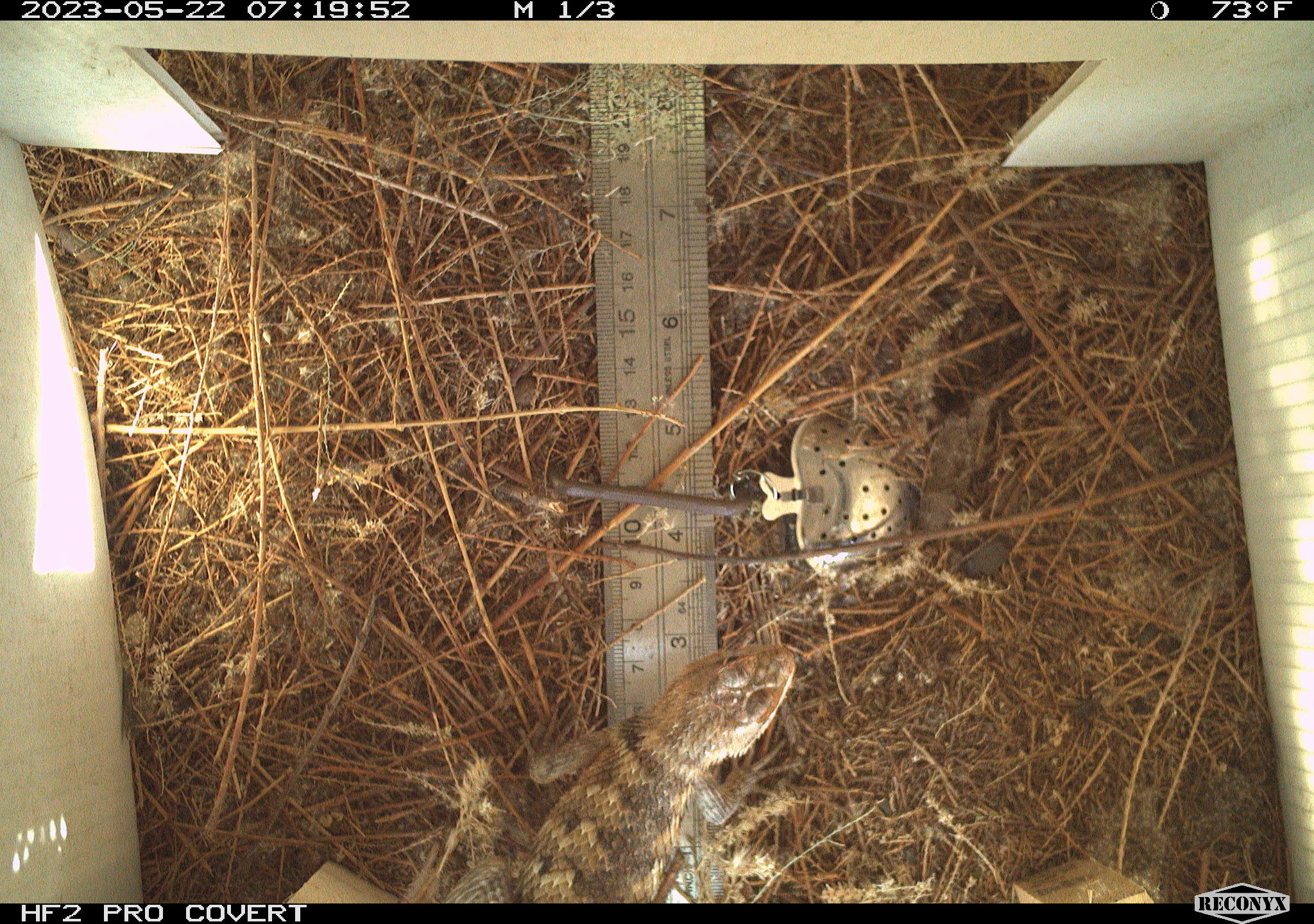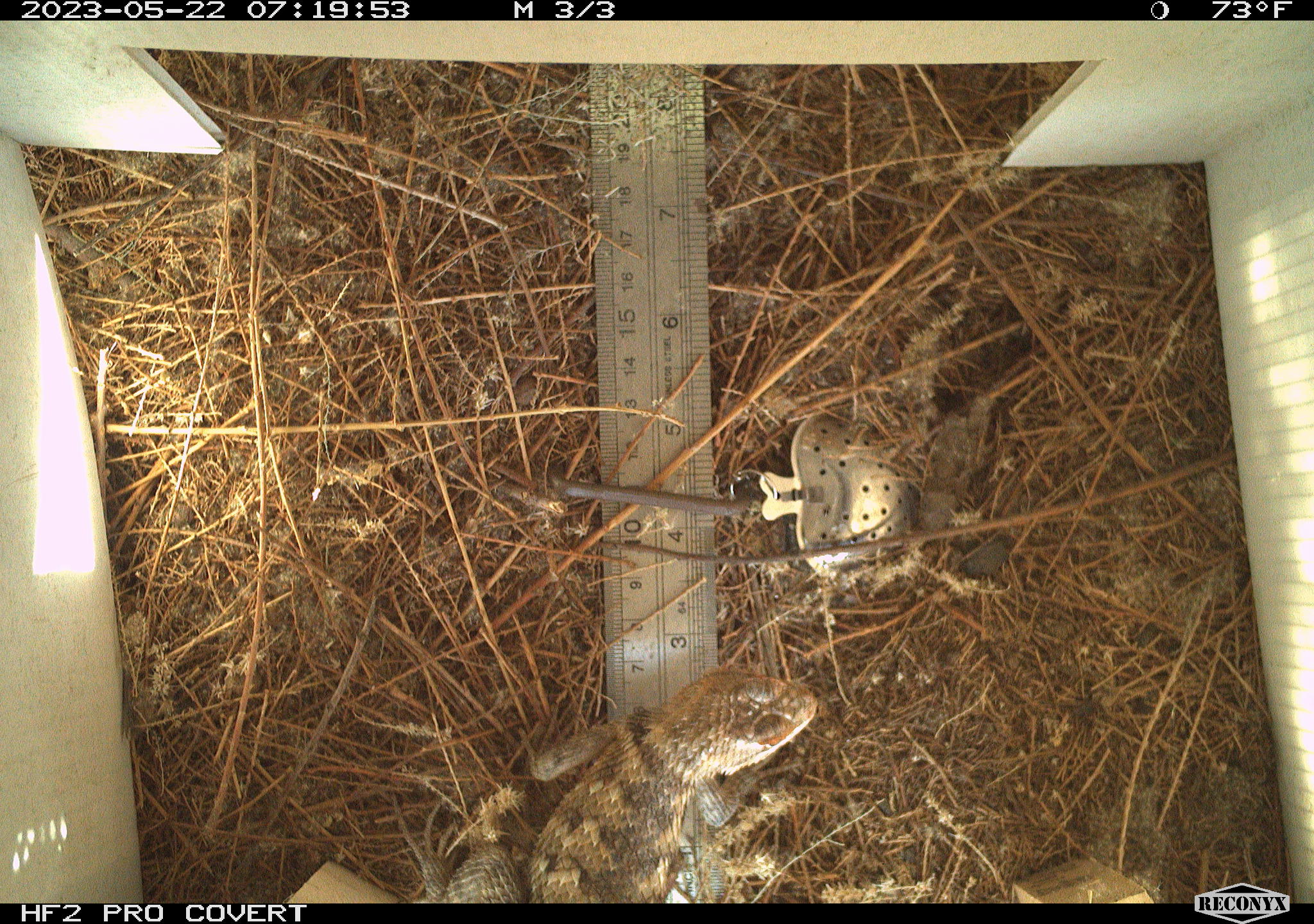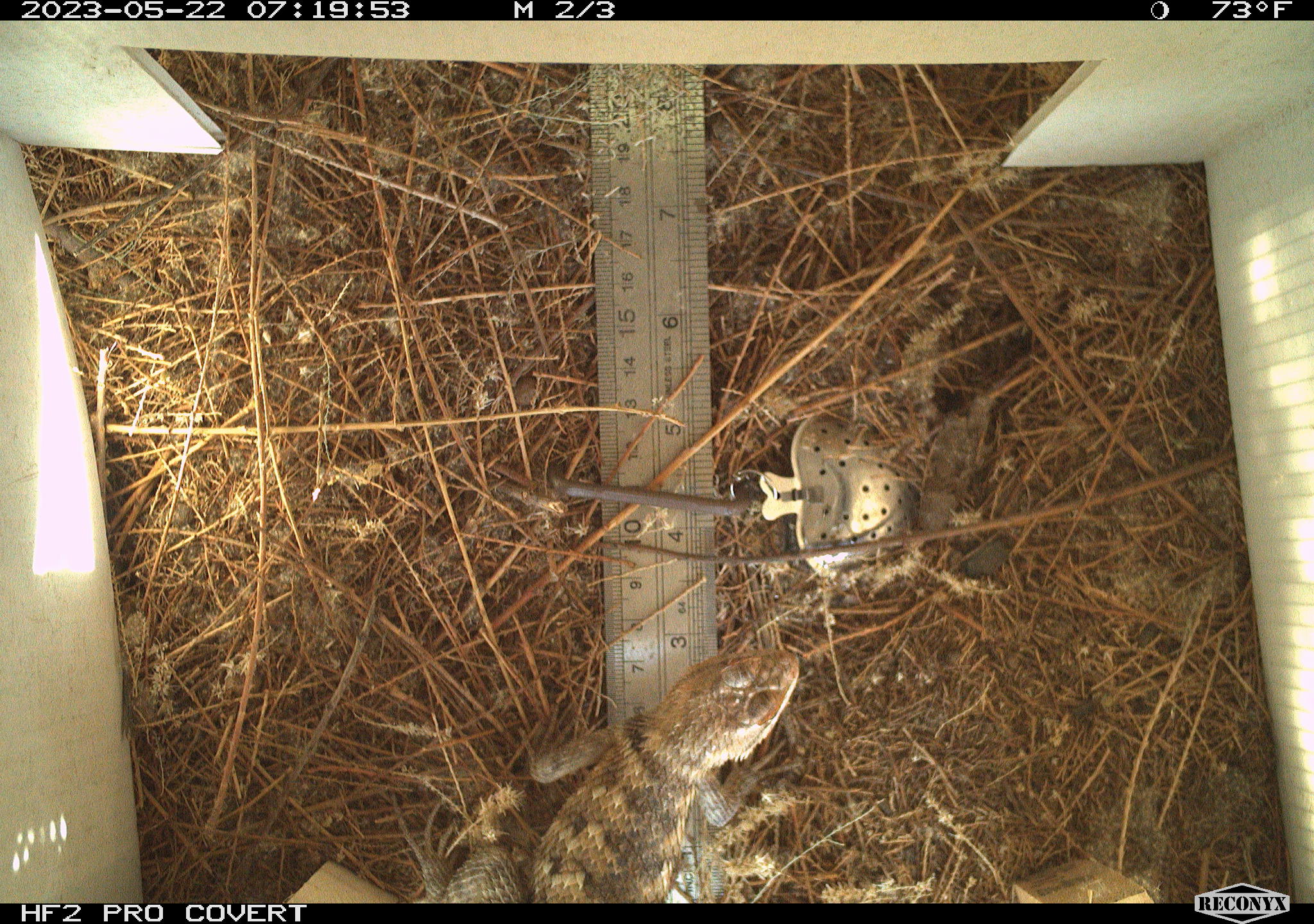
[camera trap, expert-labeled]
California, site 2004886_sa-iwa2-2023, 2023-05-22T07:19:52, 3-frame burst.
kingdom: Animalia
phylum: Chordata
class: Reptilia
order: Squamata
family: Phrynosomatidae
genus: Sceloporus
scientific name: Sceloporus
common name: spiny lizards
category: sceloporus species